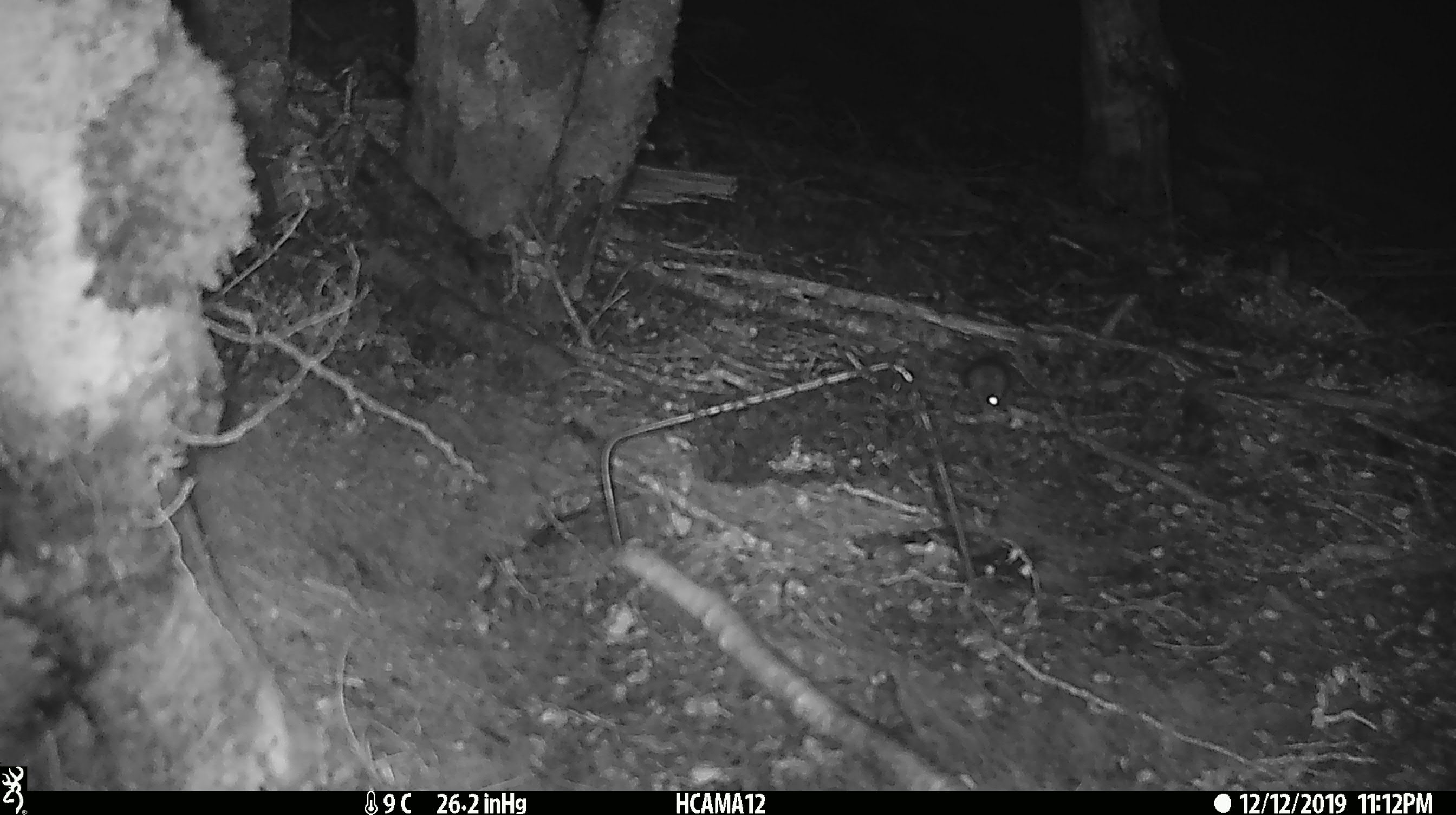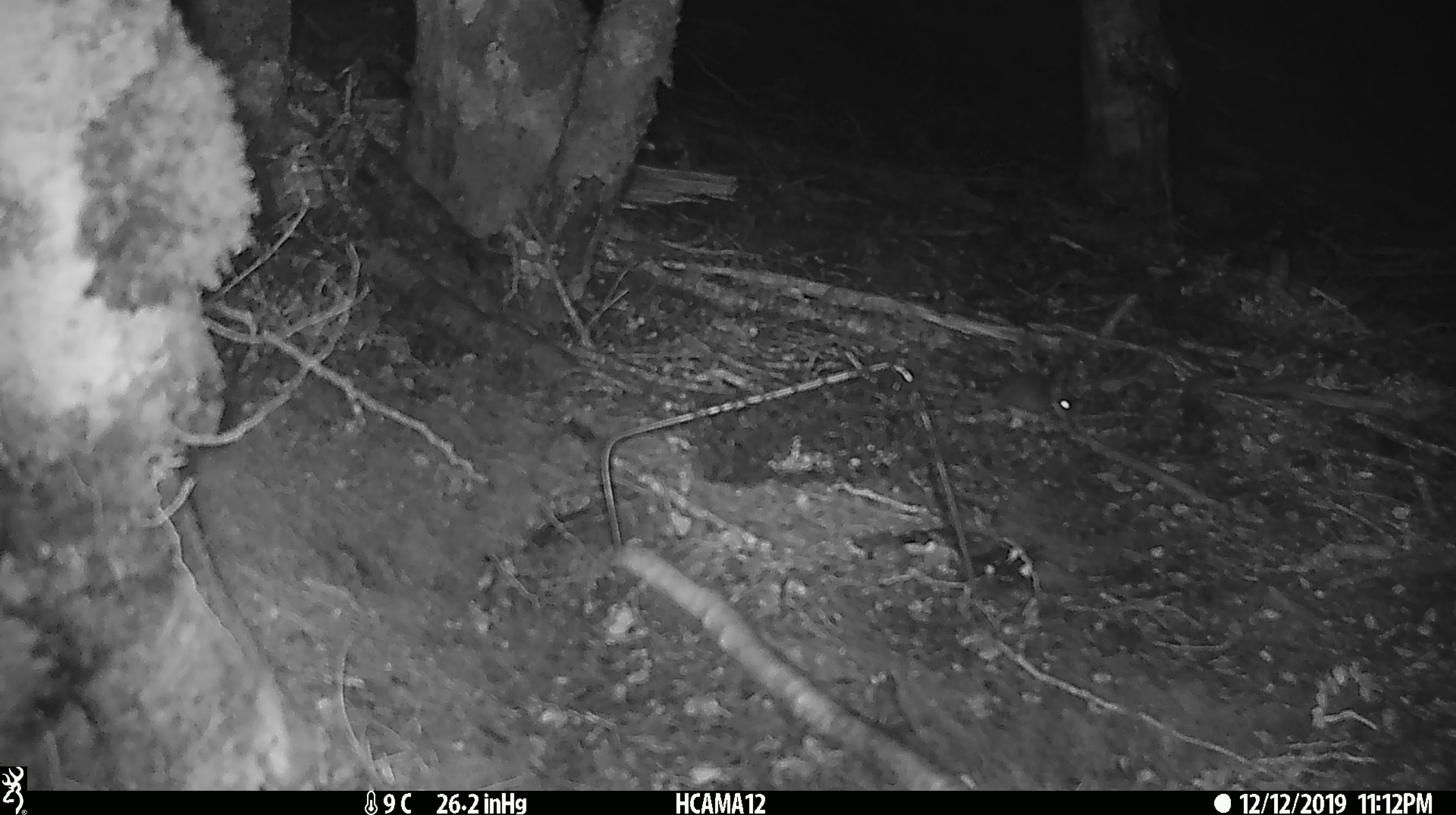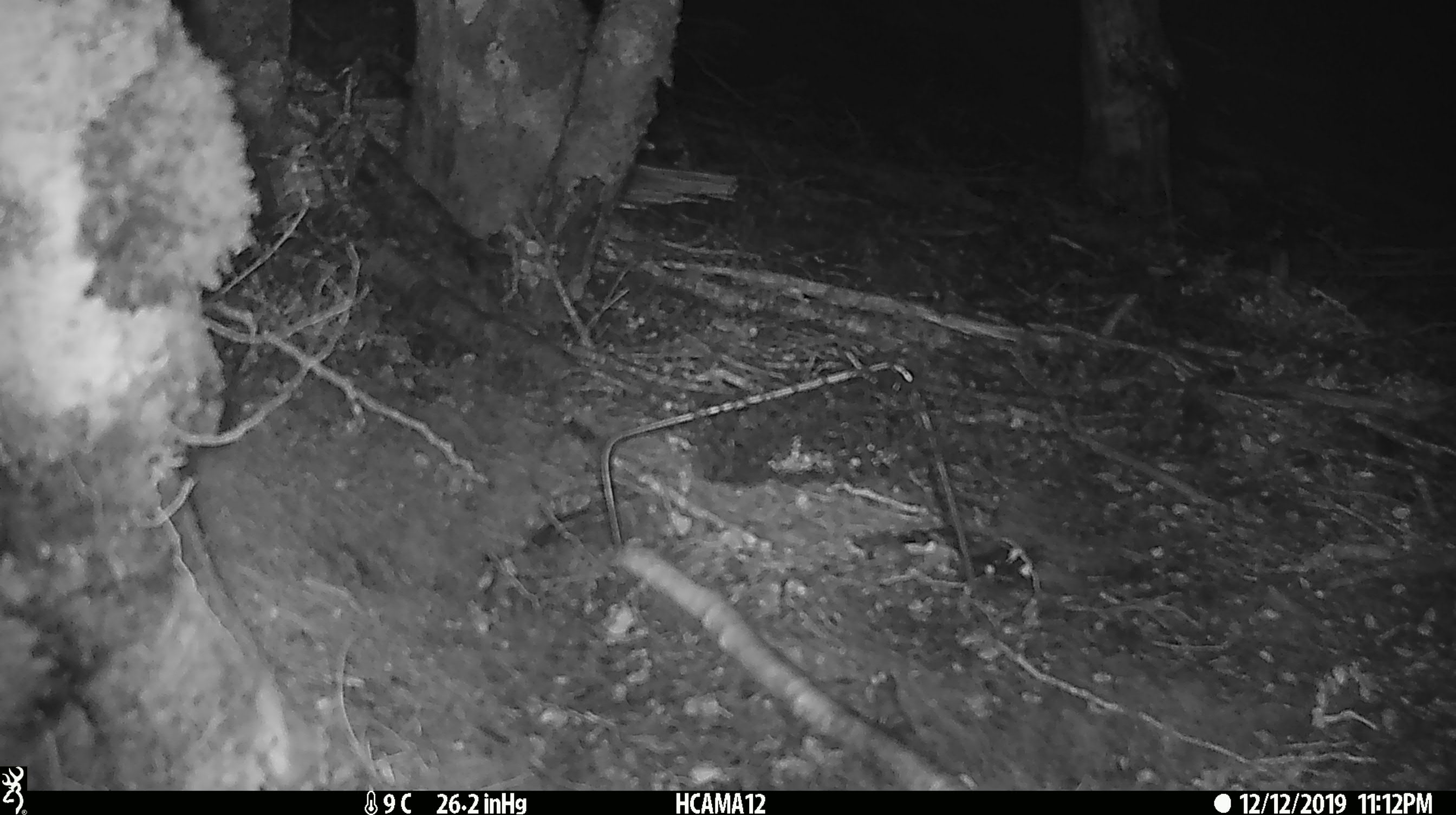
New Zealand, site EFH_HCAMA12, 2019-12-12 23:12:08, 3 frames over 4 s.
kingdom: Animalia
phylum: Chordata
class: Mammalia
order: Rodentia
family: Muridae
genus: Mus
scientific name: Mus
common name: mouse